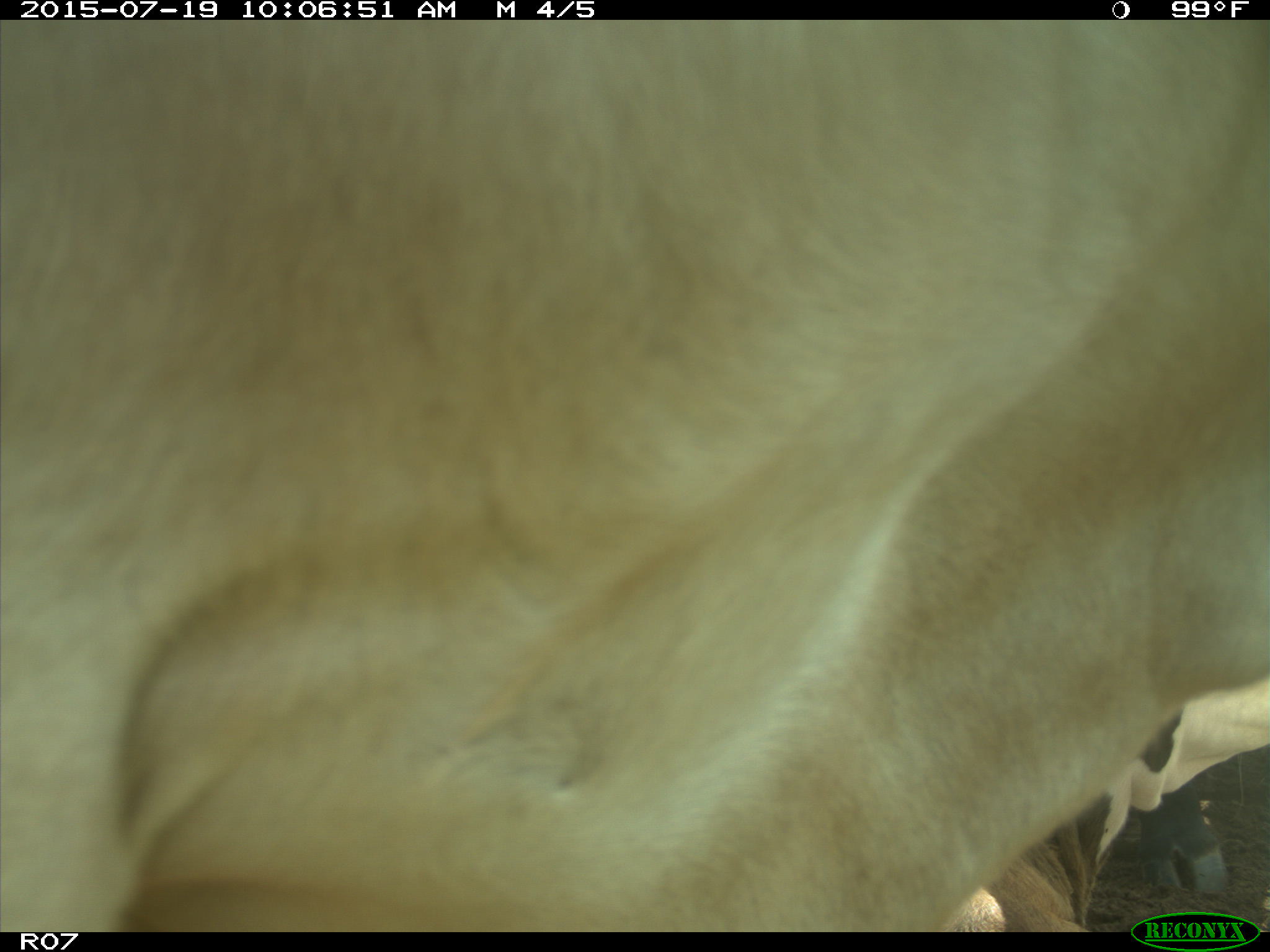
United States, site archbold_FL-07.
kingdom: Animalia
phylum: Chordata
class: Mammalia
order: Artiodactyla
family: Bovidae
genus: Bos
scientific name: Bos taurus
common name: domestic cow